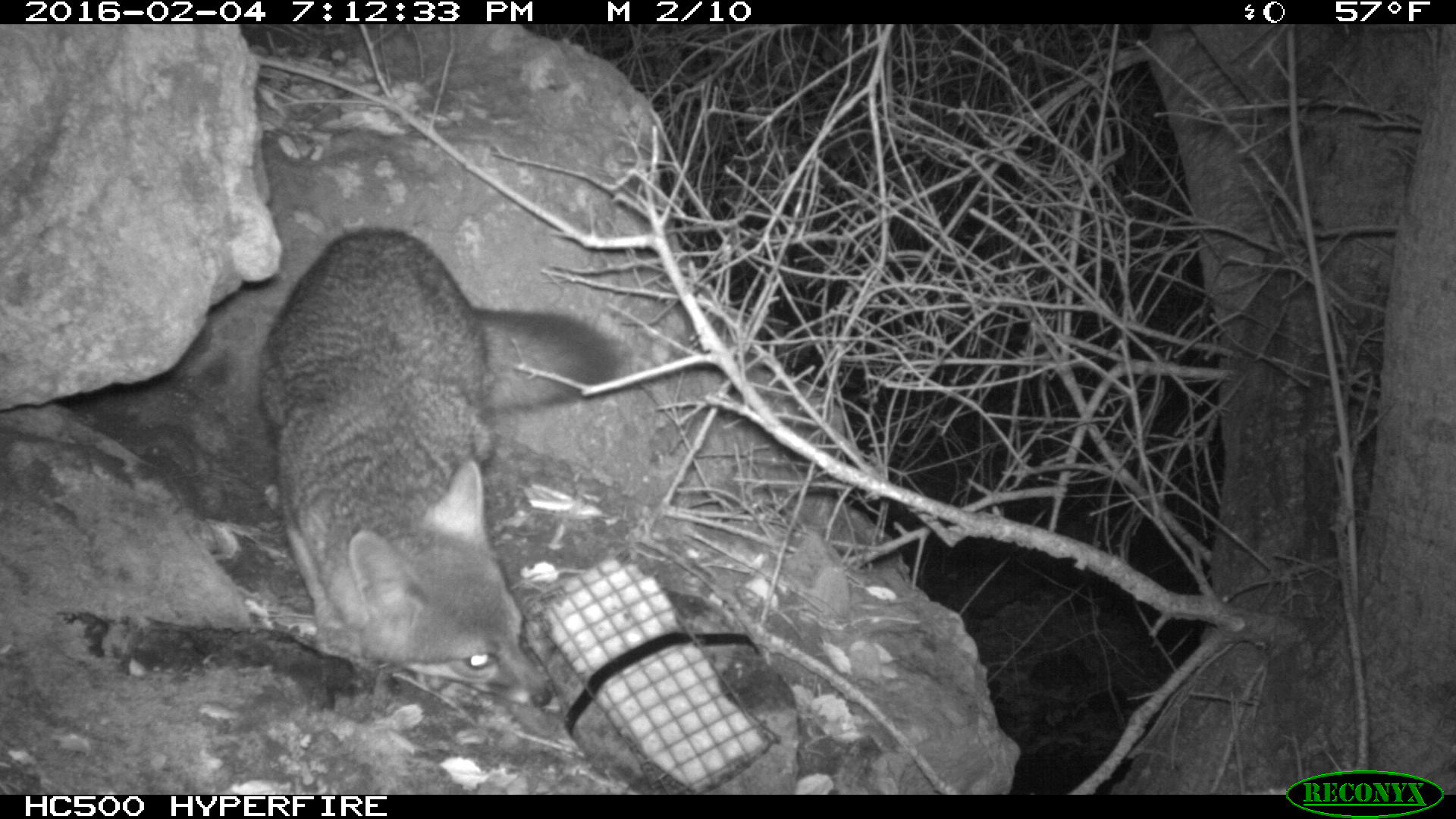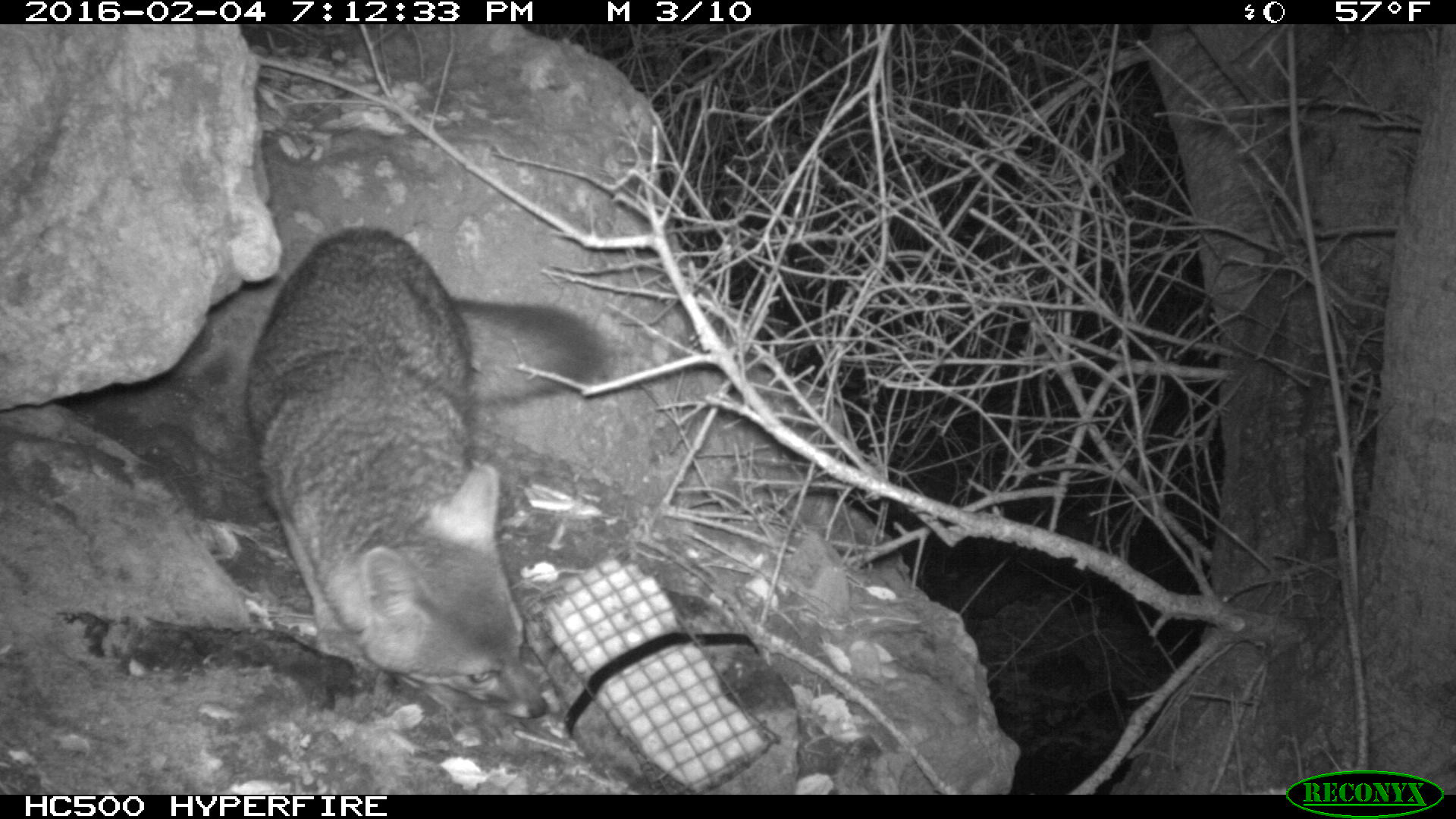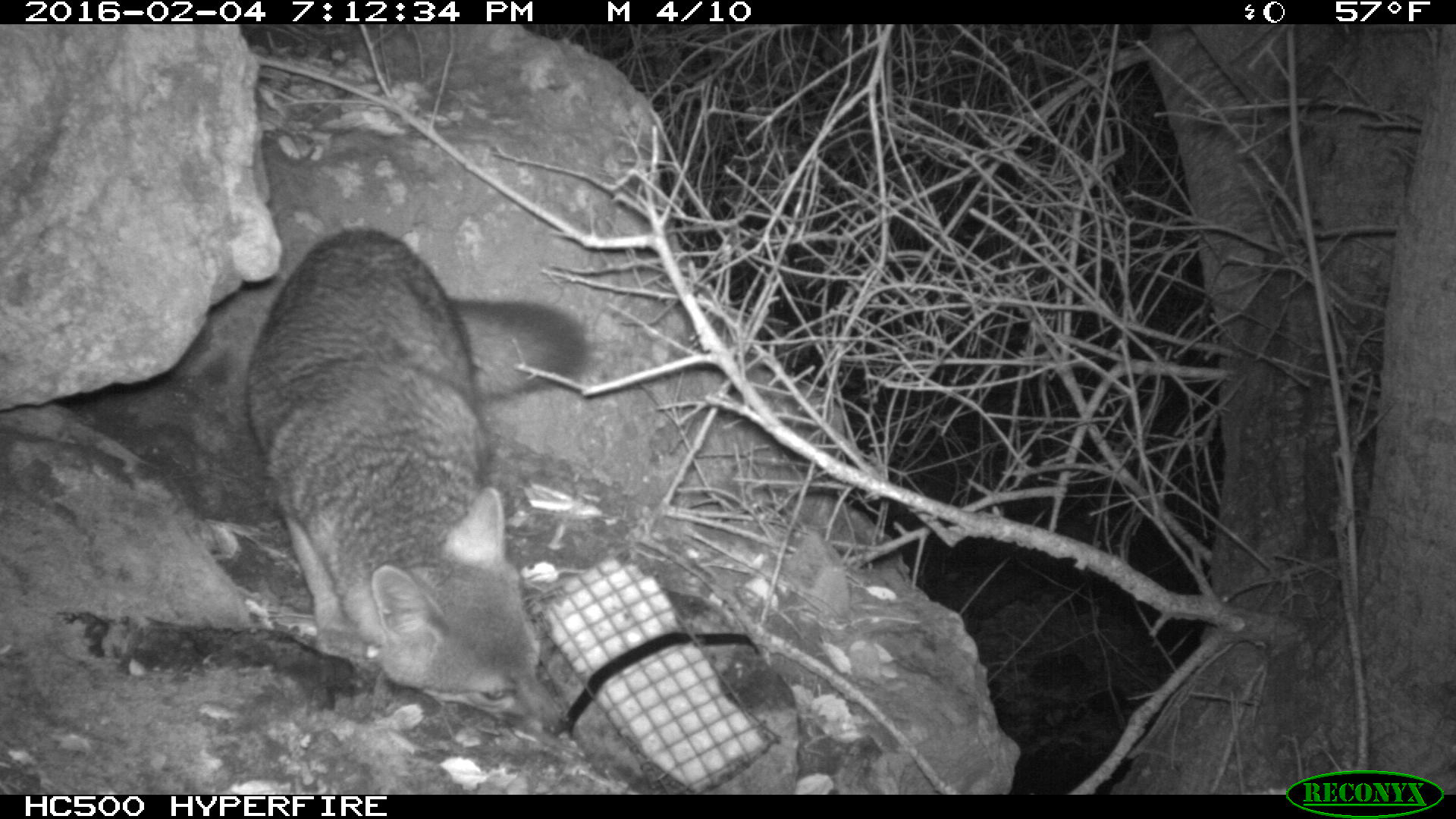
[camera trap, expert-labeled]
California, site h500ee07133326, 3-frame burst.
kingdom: Animalia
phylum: Chordata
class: Mammalia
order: Carnivora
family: Canidae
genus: Urocyon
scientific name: Urocyon littoralis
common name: island fox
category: fox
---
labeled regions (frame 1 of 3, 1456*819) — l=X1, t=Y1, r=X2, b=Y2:
fox: l=256, t=222, r=629, b=711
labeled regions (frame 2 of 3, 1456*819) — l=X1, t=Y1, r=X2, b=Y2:
fox: l=243, t=221, r=617, b=717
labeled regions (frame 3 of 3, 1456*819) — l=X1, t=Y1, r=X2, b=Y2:
fox: l=238, t=224, r=596, b=743